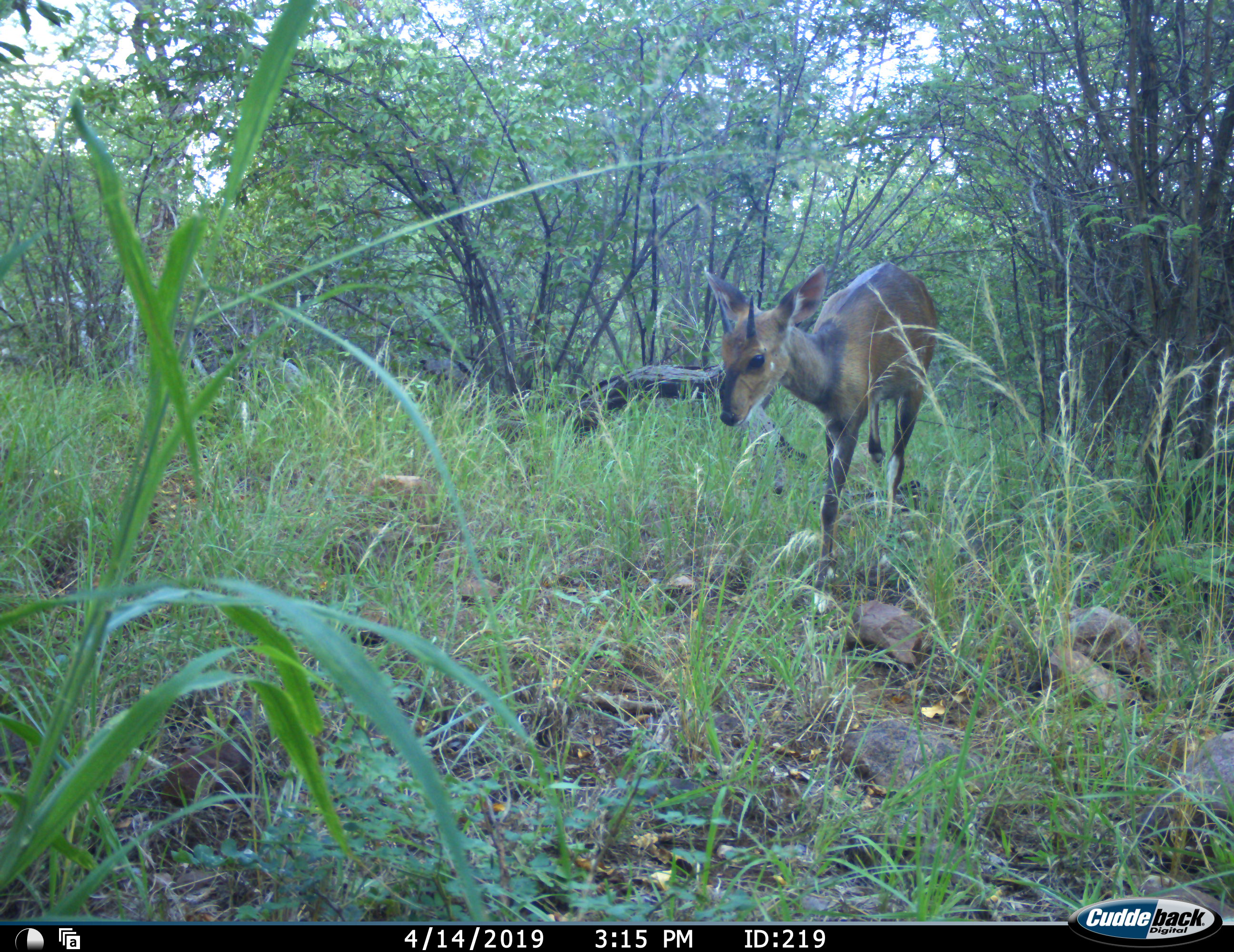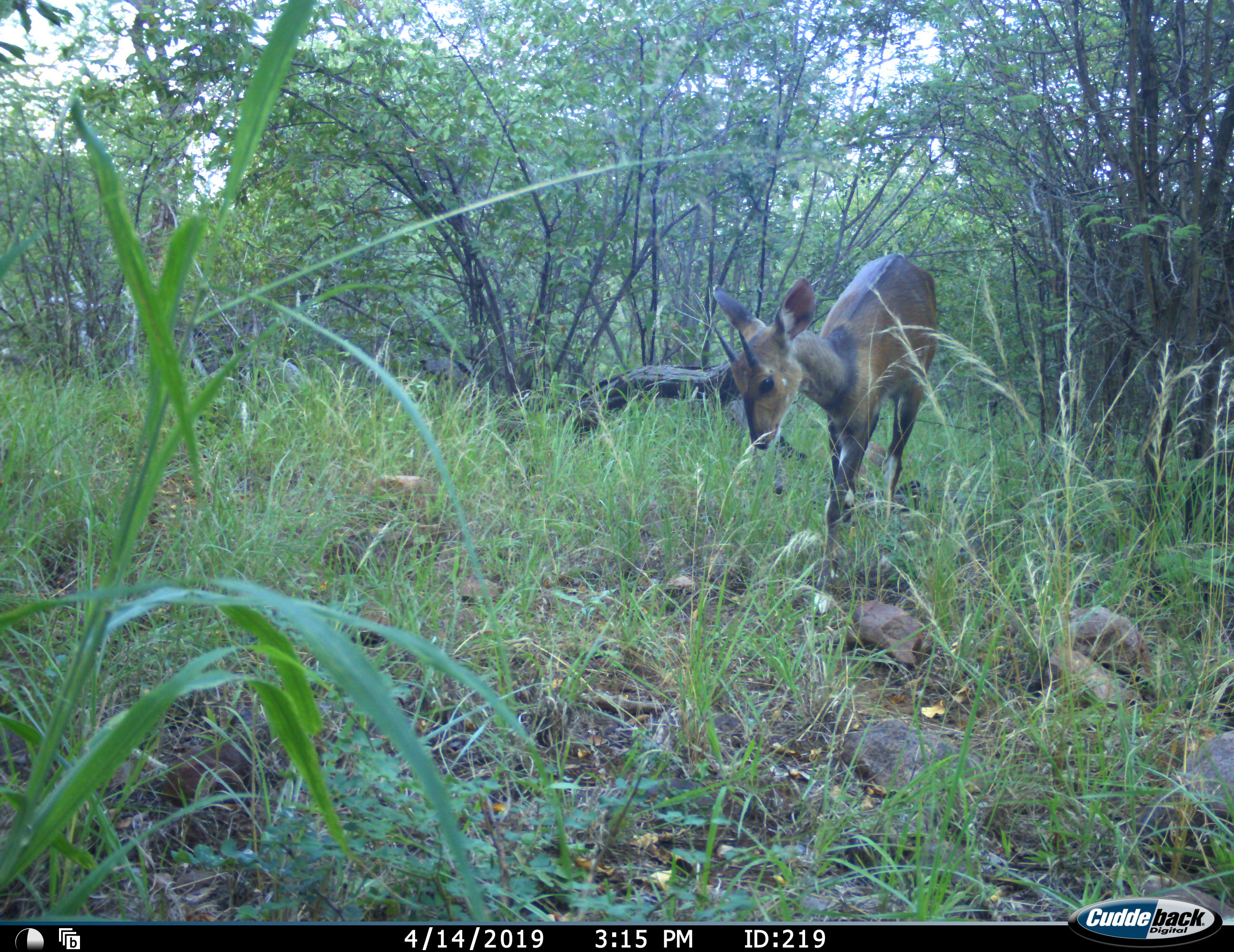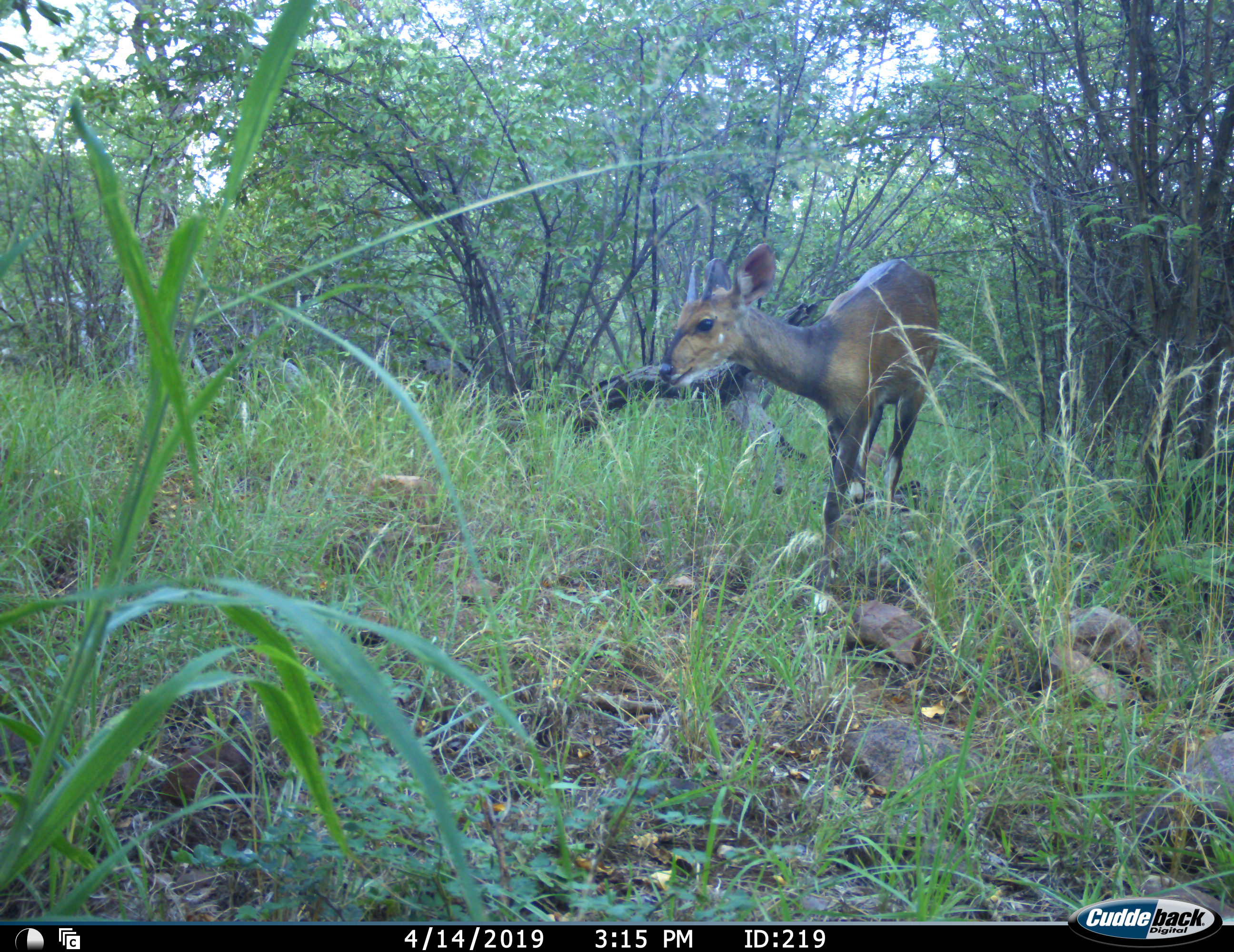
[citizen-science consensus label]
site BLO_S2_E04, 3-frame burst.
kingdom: Animalia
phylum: Chordata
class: Mammalia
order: Artiodactyla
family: Bovidae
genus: Sylvicapra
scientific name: Sylvicapra grimmia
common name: common duiker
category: duikercommongrey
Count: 1.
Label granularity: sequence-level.